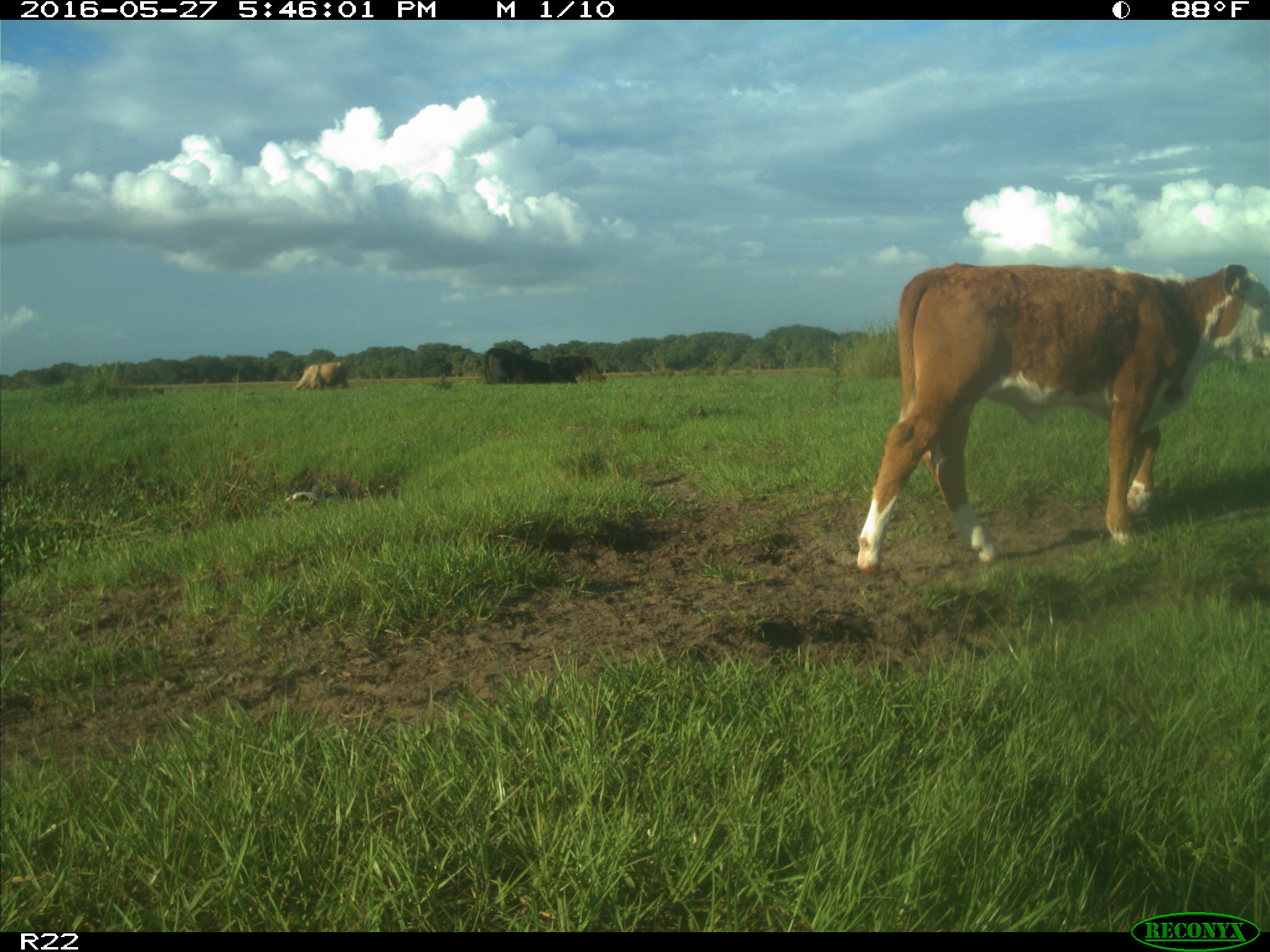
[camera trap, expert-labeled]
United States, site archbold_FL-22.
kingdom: Animalia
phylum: Chordata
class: Mammalia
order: Artiodactyla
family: Bovidae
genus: Bos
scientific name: Bos taurus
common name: domestic cow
Bos taurus (domestic cow).